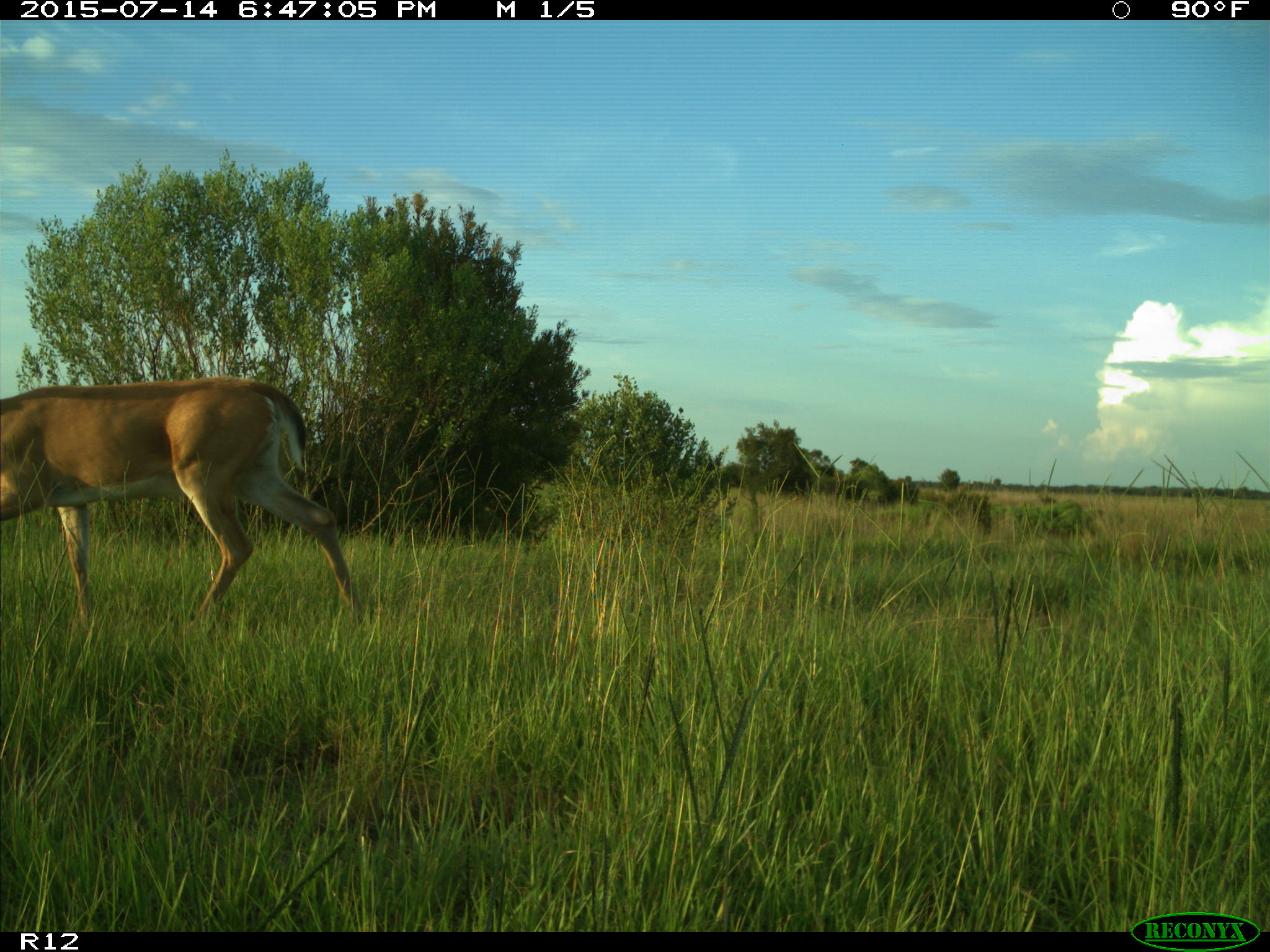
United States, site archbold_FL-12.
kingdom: Animalia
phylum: Chordata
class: Mammalia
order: Artiodactyla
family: Cervidae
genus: Odocoileus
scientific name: Odocoileus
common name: deer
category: unidentified deer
Unidentified deer (deer) (Odocoileus).